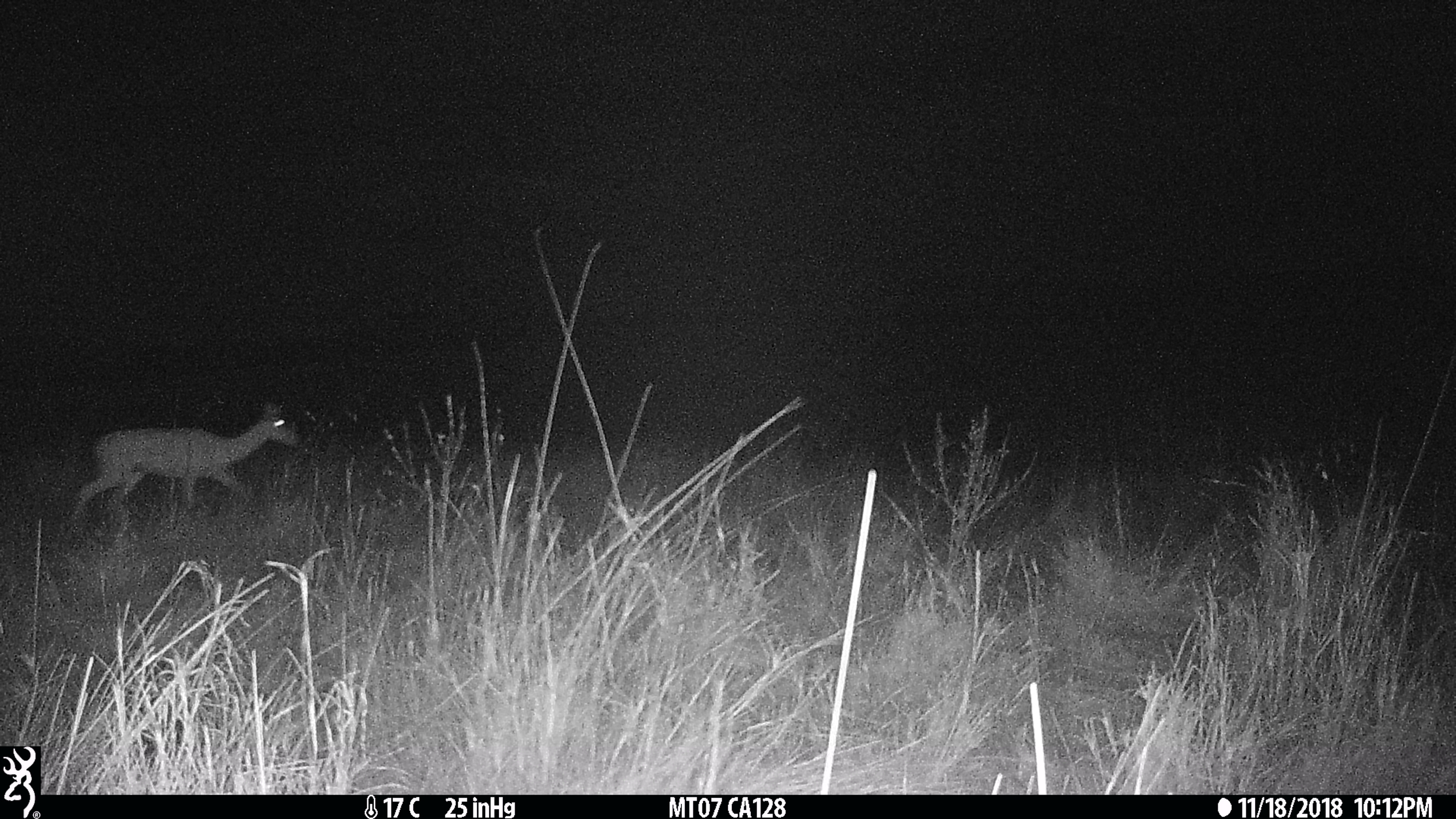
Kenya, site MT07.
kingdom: Animalia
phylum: Chordata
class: Mammalia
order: Artiodactyla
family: Bovidae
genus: Aepyceros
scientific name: Aepyceros melampus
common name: impala